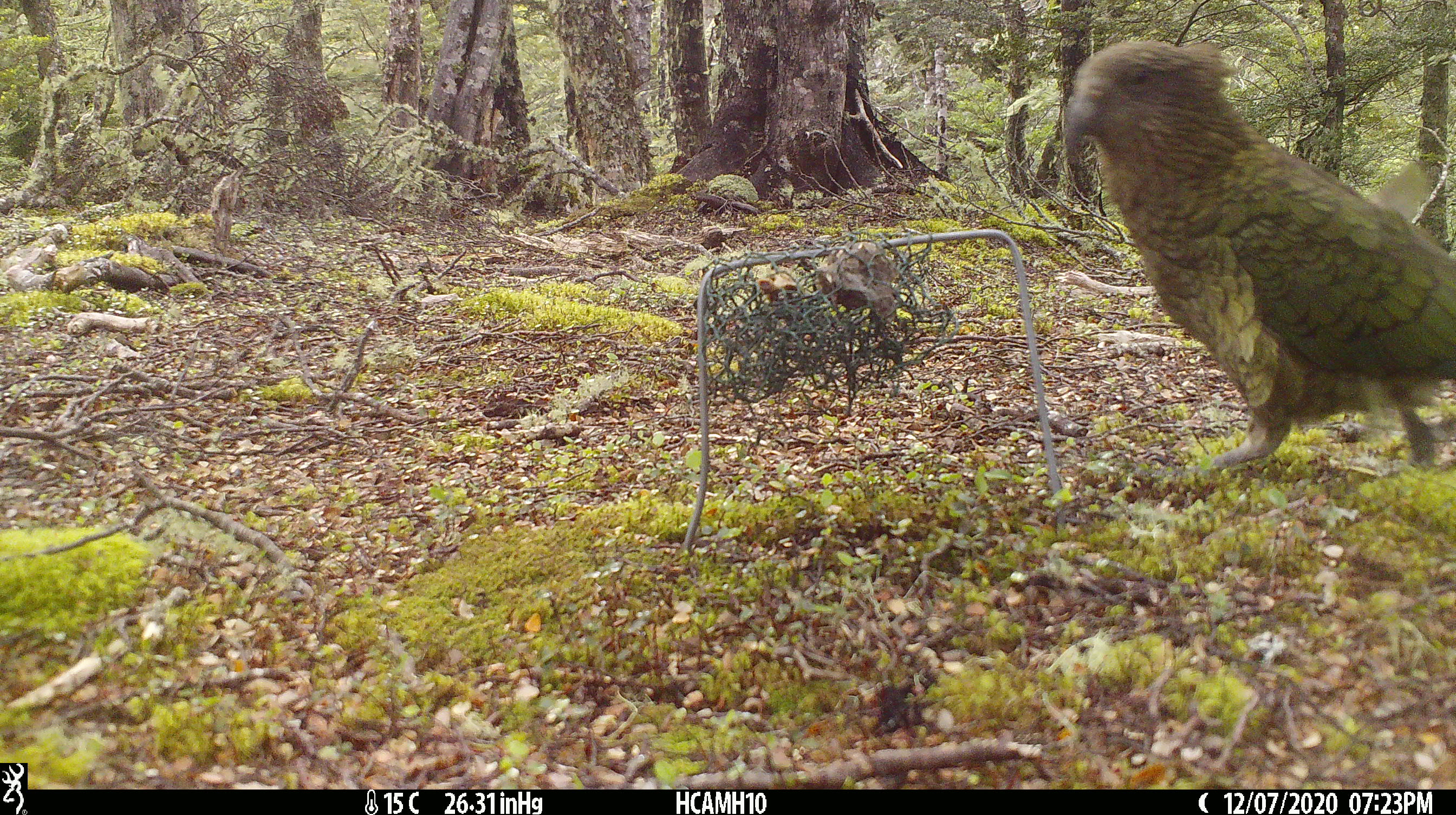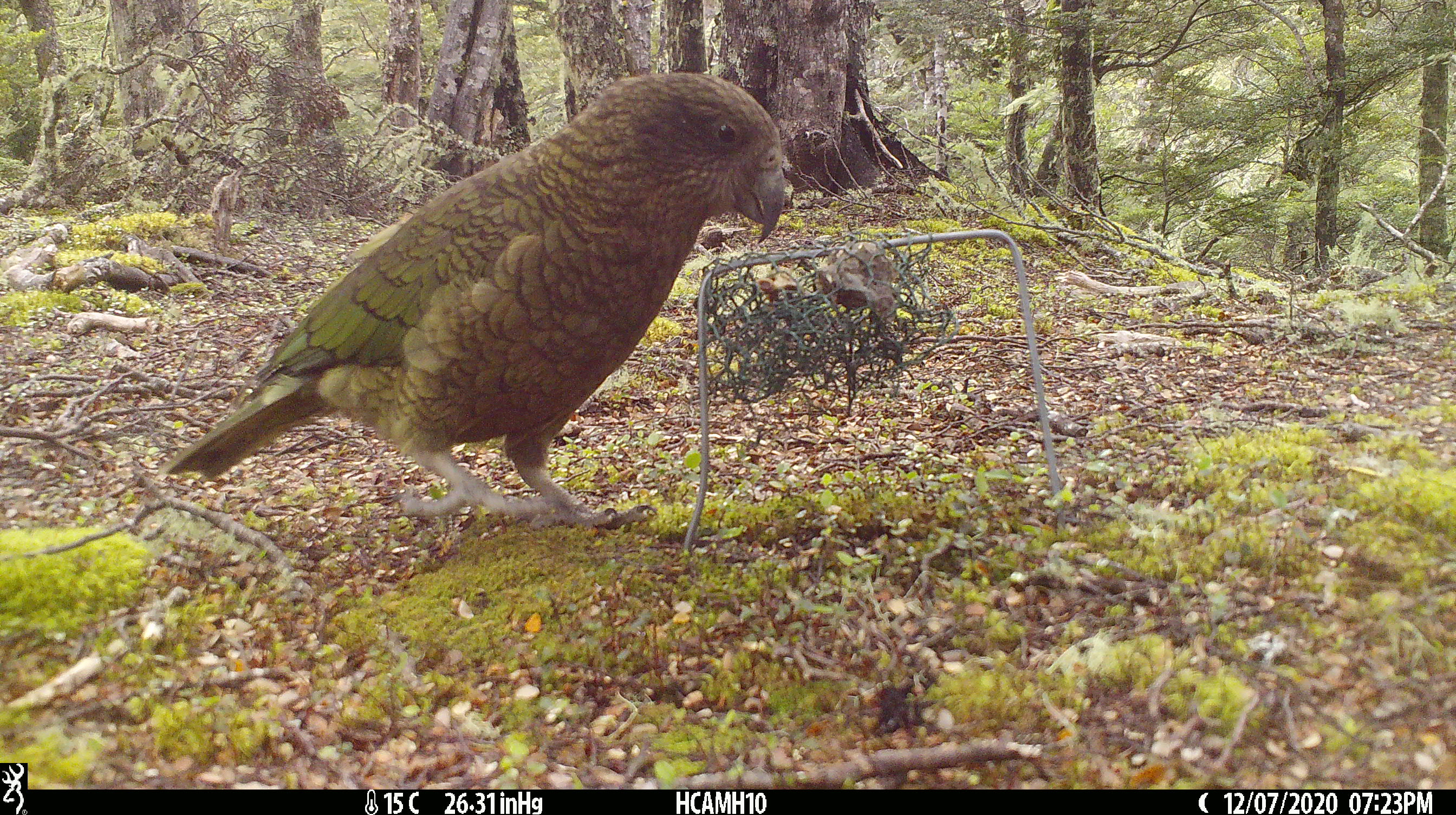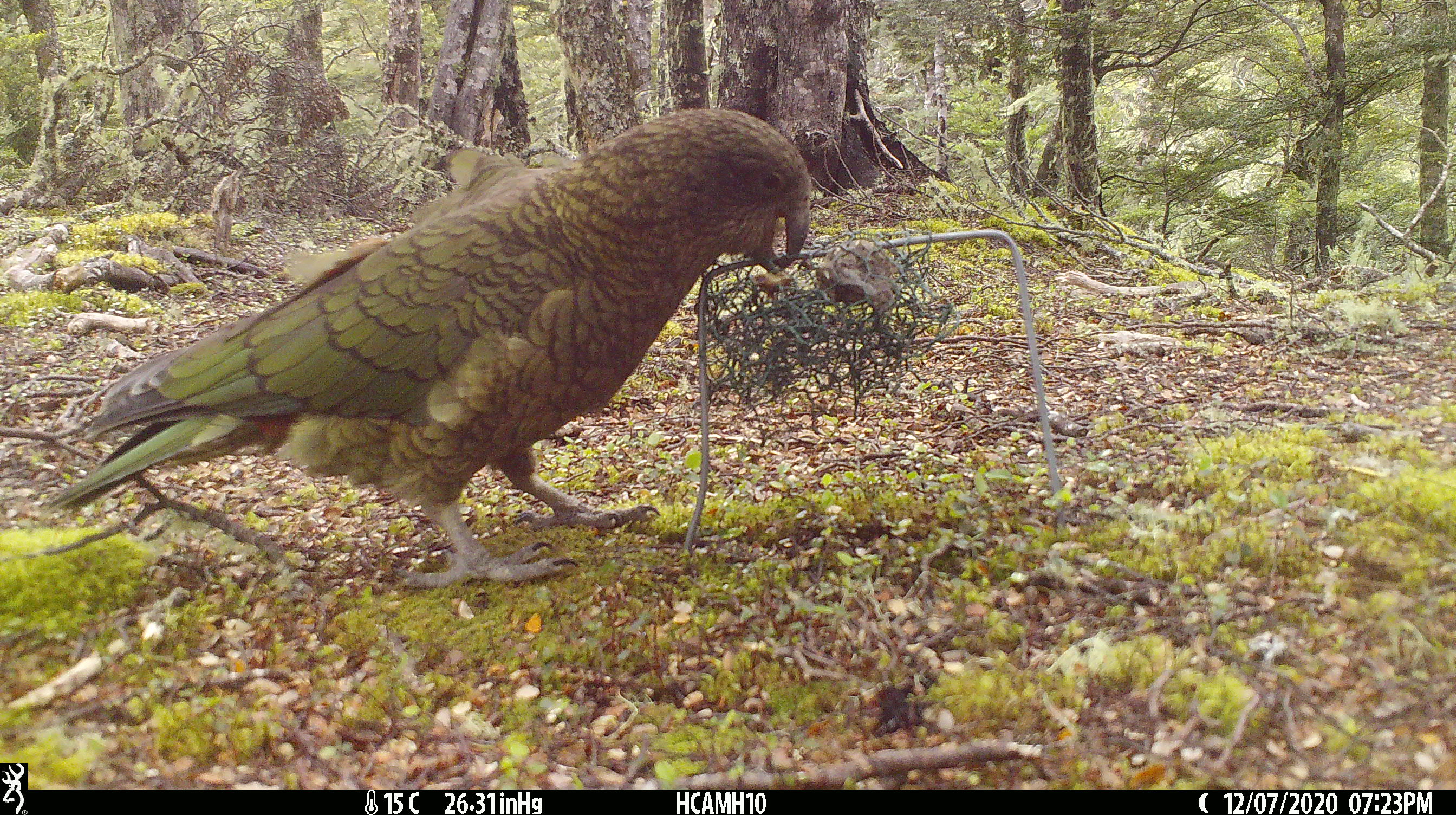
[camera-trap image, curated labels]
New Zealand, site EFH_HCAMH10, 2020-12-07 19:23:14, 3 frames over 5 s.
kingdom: Animalia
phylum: Chordata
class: Aves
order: Psittaciformes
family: Strigopidae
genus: Nestor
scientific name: Nestor notabilis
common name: kea